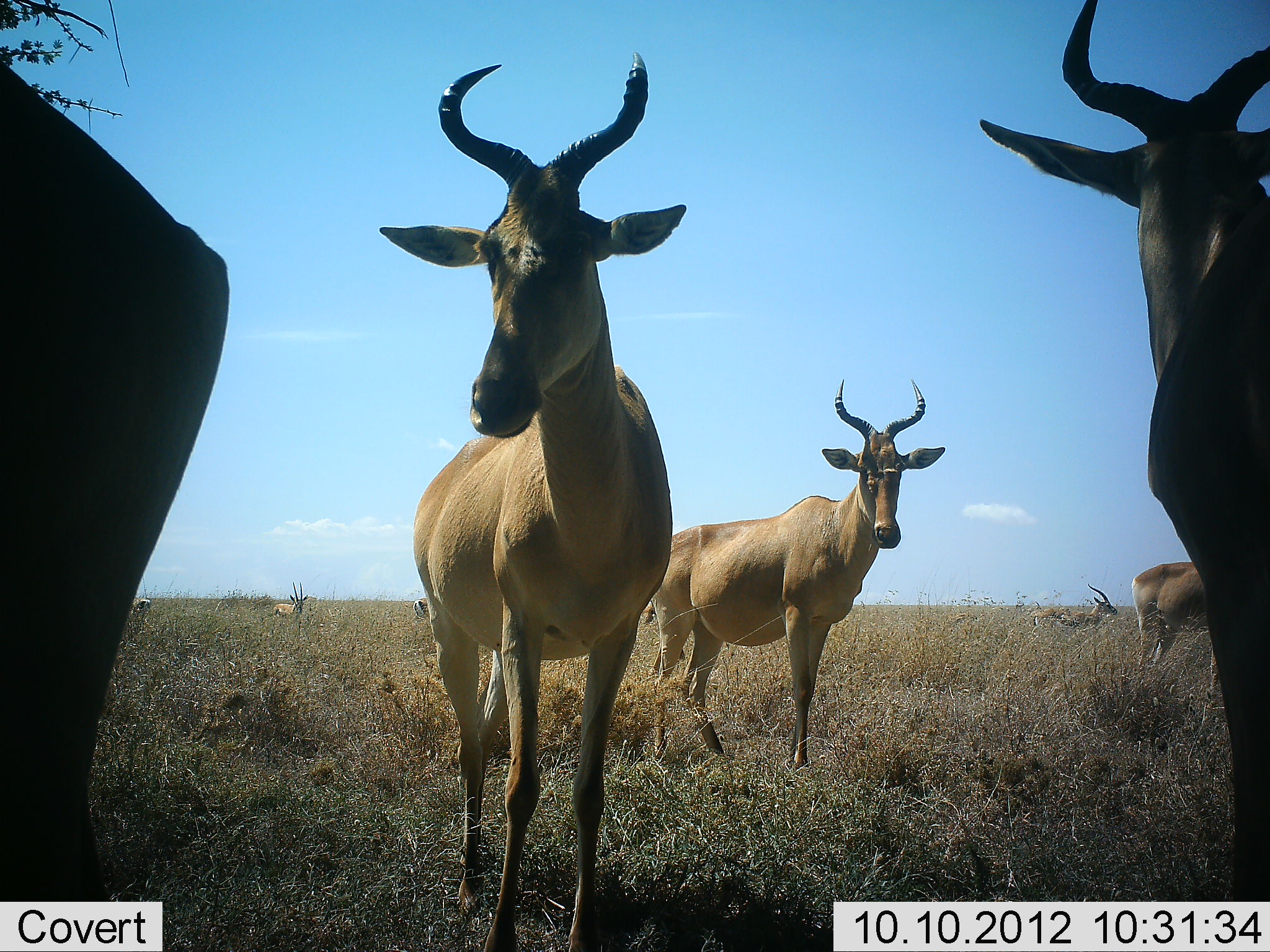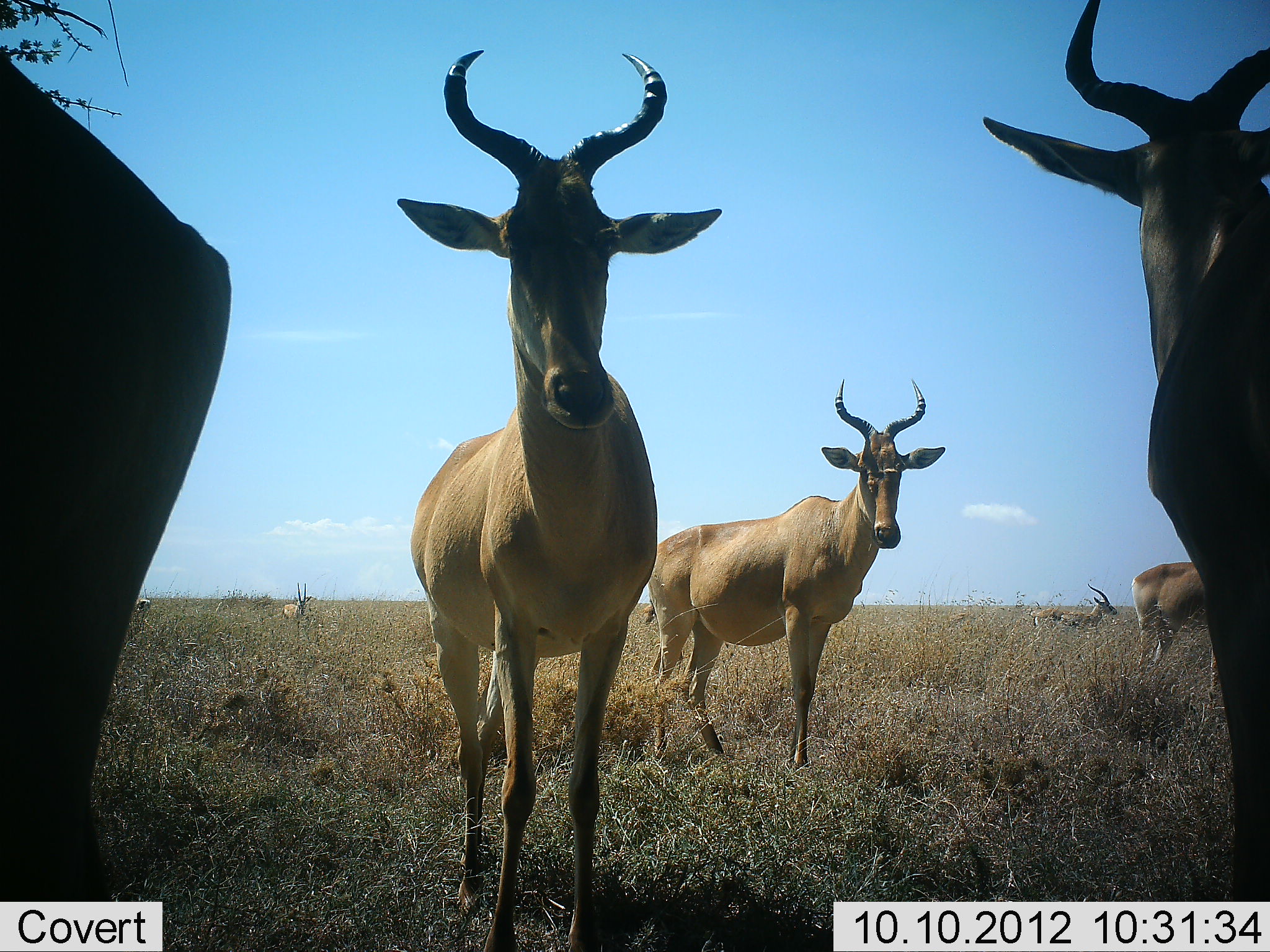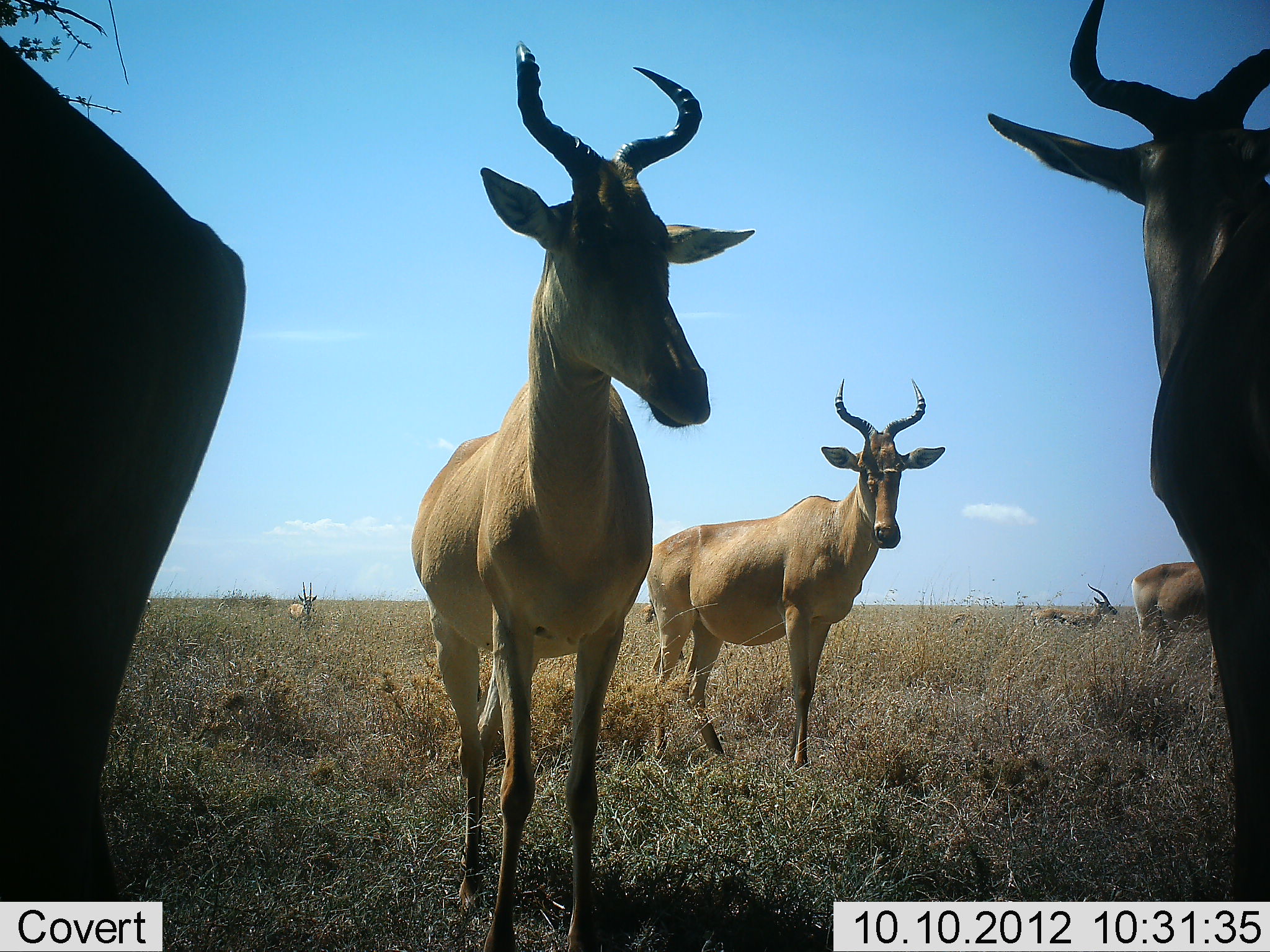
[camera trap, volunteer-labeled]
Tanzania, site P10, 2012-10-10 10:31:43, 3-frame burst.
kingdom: Animalia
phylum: Chordata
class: Mammalia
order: Artiodactyla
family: Bovidae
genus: Alcelaphus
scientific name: Alcelaphus buselaphus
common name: hartebeest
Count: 6.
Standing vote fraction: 100%.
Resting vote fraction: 0%.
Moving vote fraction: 11%.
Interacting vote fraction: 0%.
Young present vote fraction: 0%.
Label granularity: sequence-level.